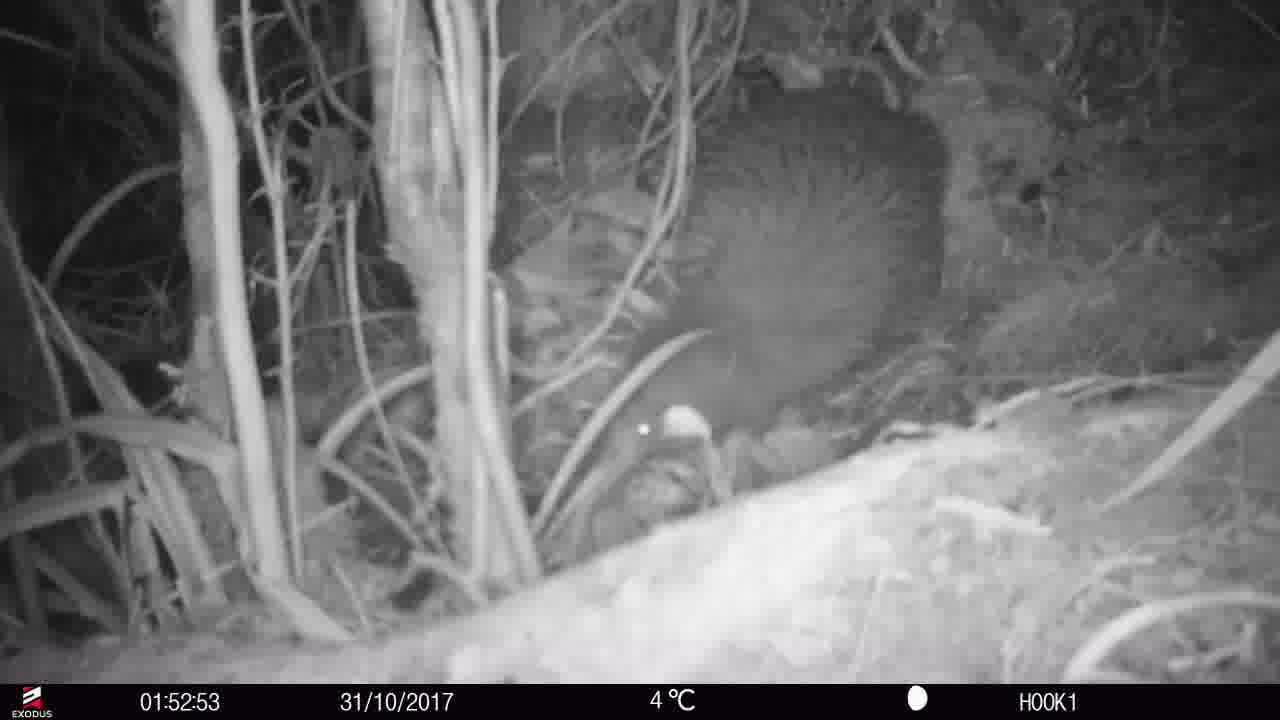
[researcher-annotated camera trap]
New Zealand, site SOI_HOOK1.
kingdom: Animalia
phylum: Chordata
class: Aves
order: Apterygiformes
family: Apterygidae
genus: Apteryx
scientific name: Apteryx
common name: kiwi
Kiwi (Apteryx).